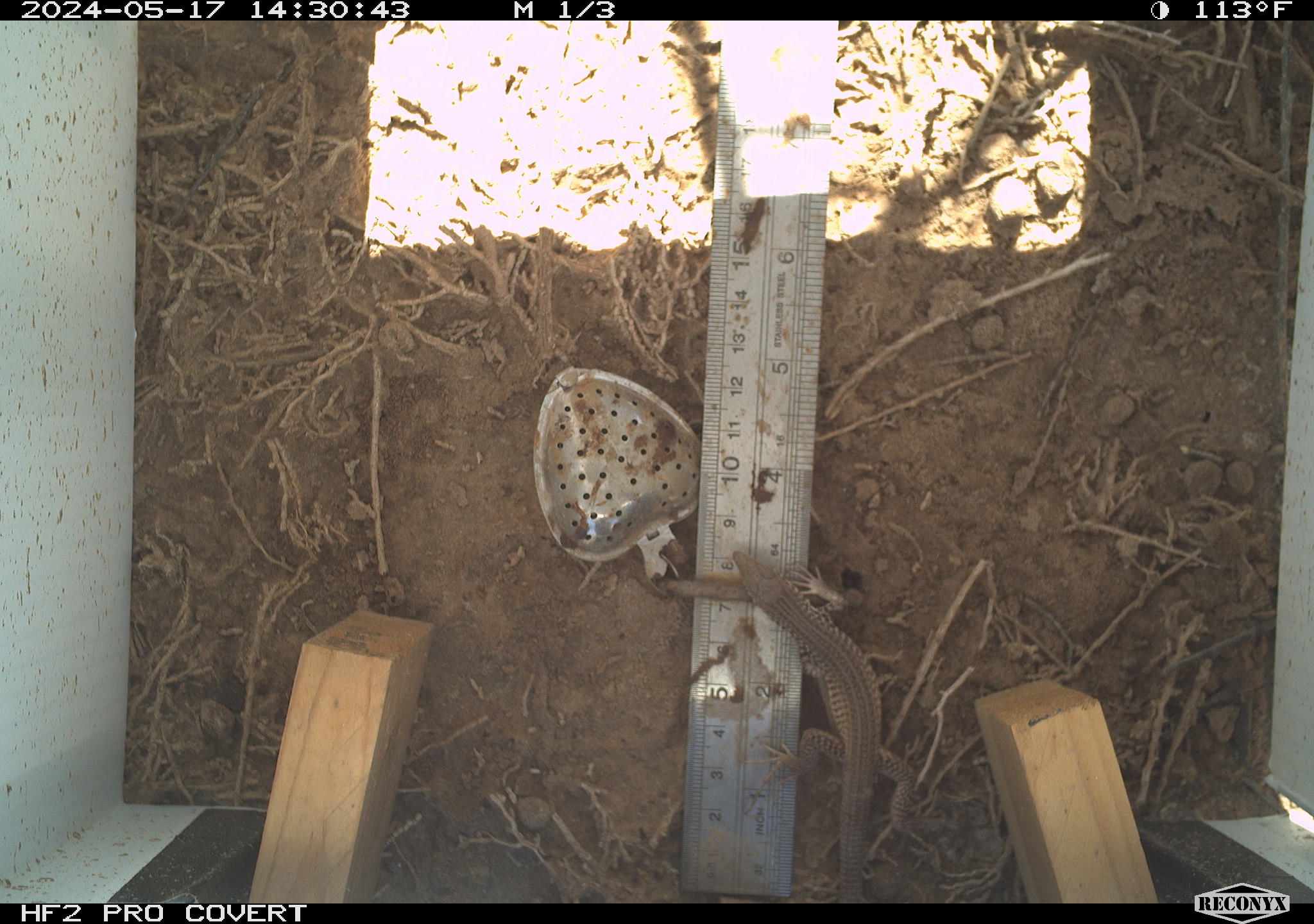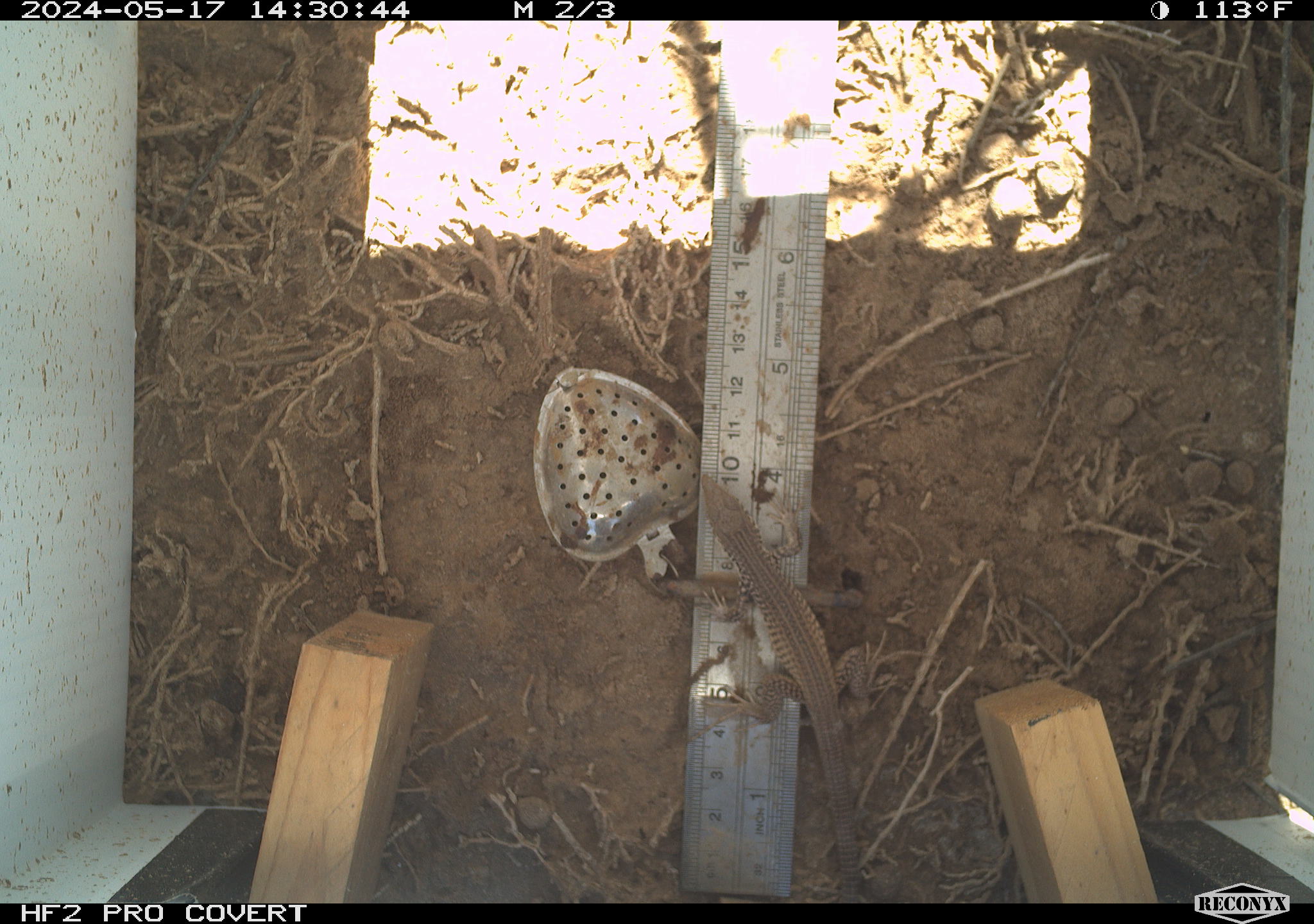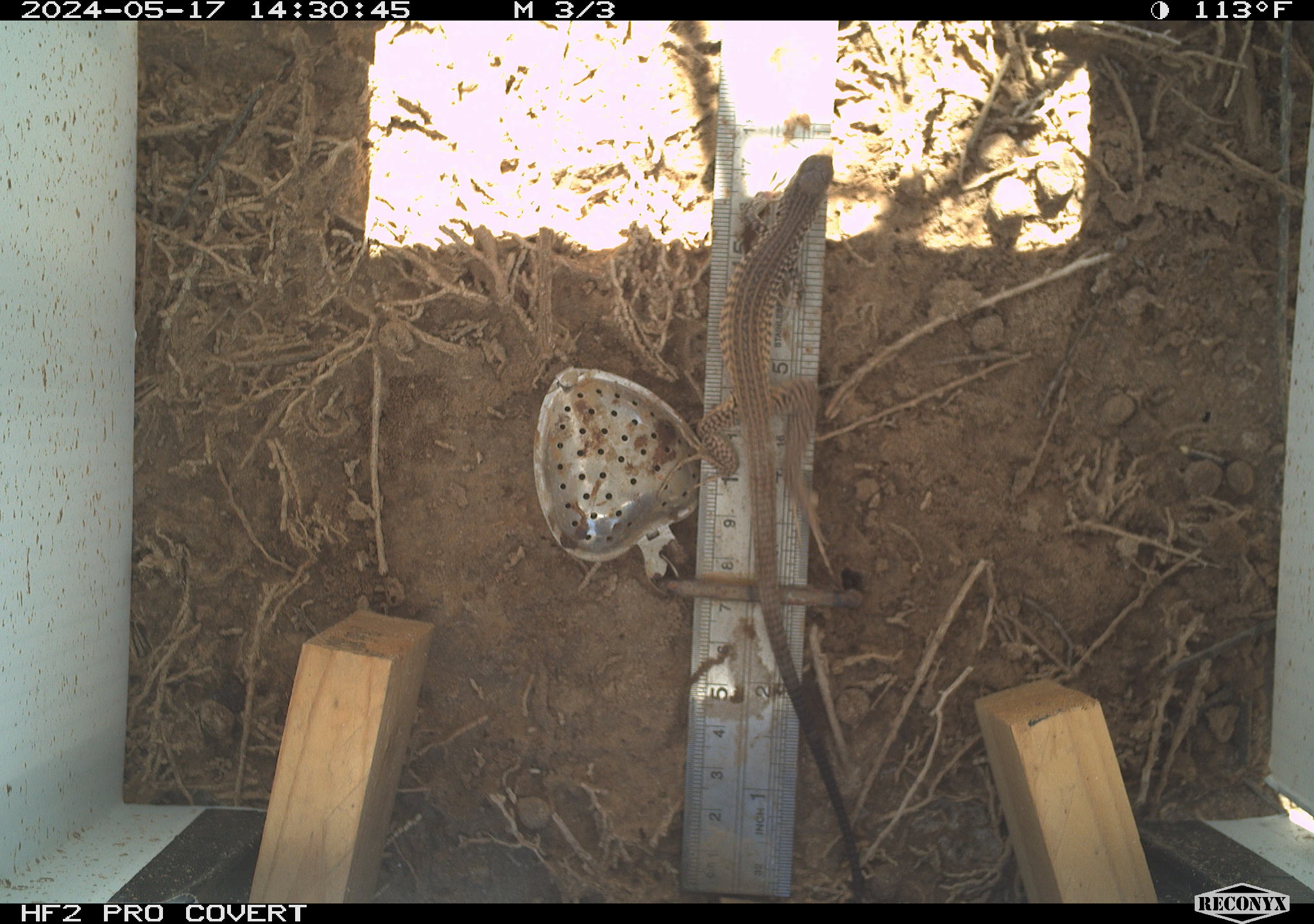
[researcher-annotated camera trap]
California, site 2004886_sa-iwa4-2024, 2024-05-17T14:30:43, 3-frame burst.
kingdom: Animalia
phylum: Chordata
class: Reptilia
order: Squamata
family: Teiidae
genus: Aspidoscelis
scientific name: Aspidoscelis tigris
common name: western whiptail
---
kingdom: Animalia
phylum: Chordata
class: Reptilia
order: Squamata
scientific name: Squamata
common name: lizards and snakes